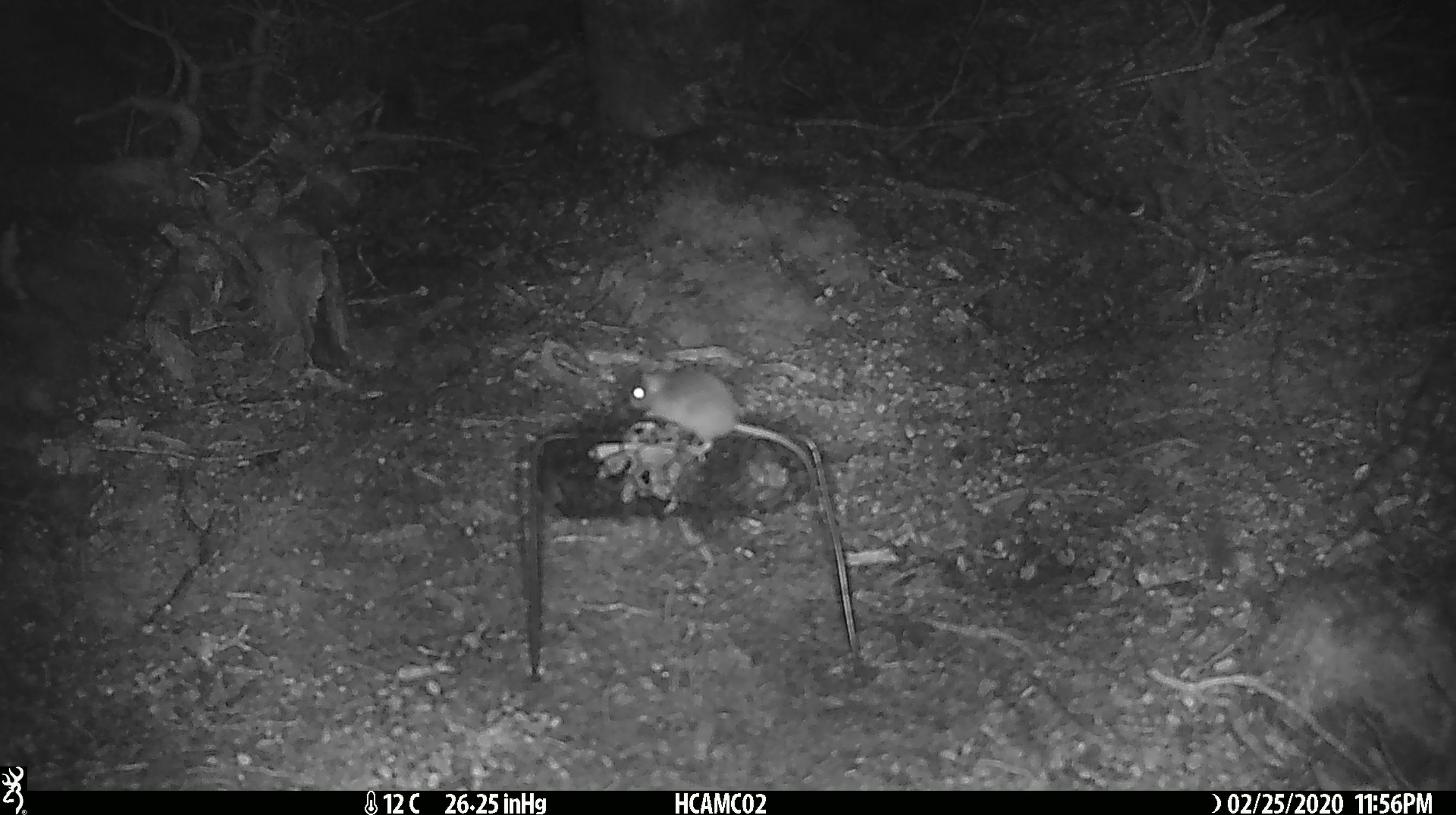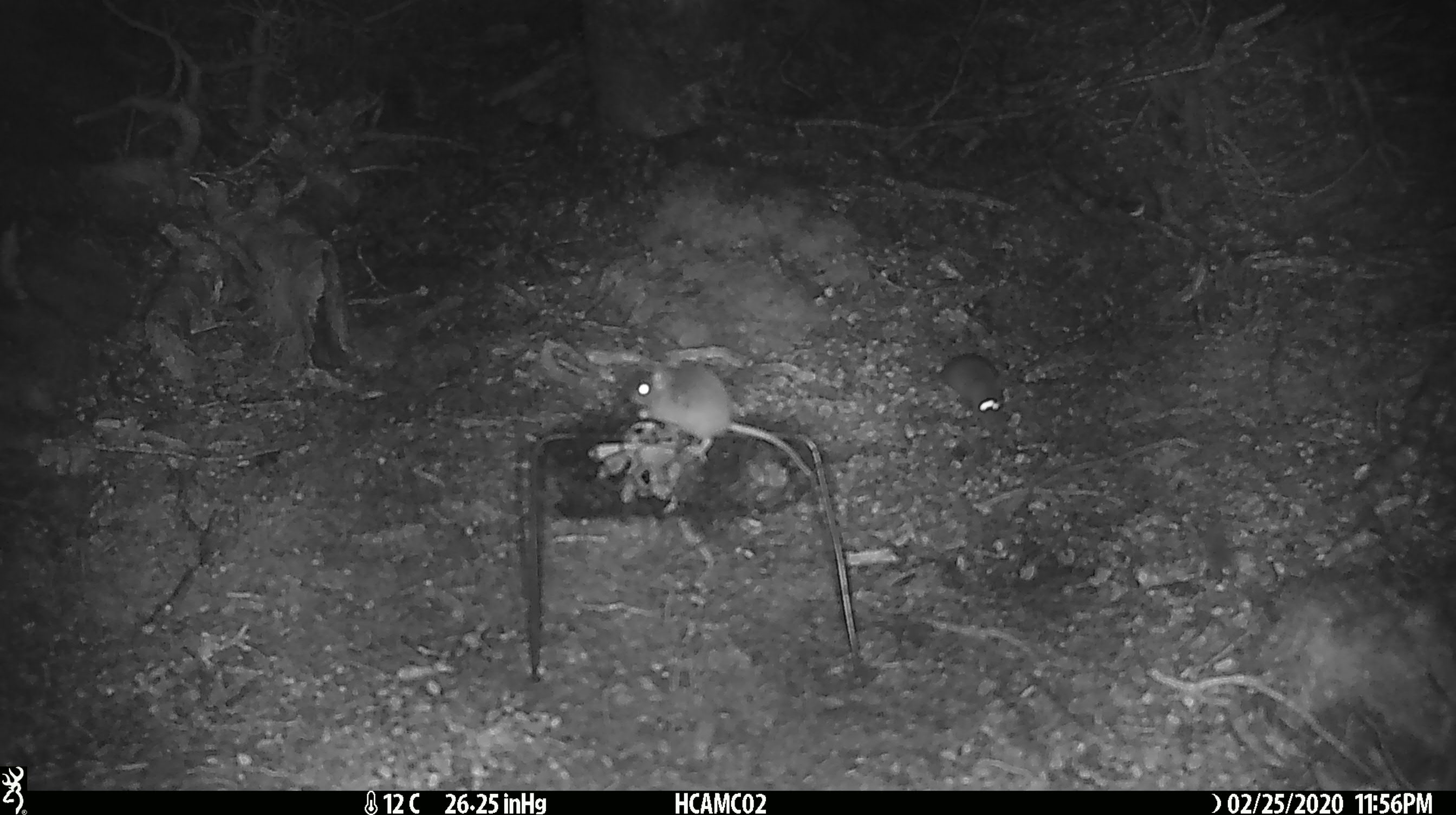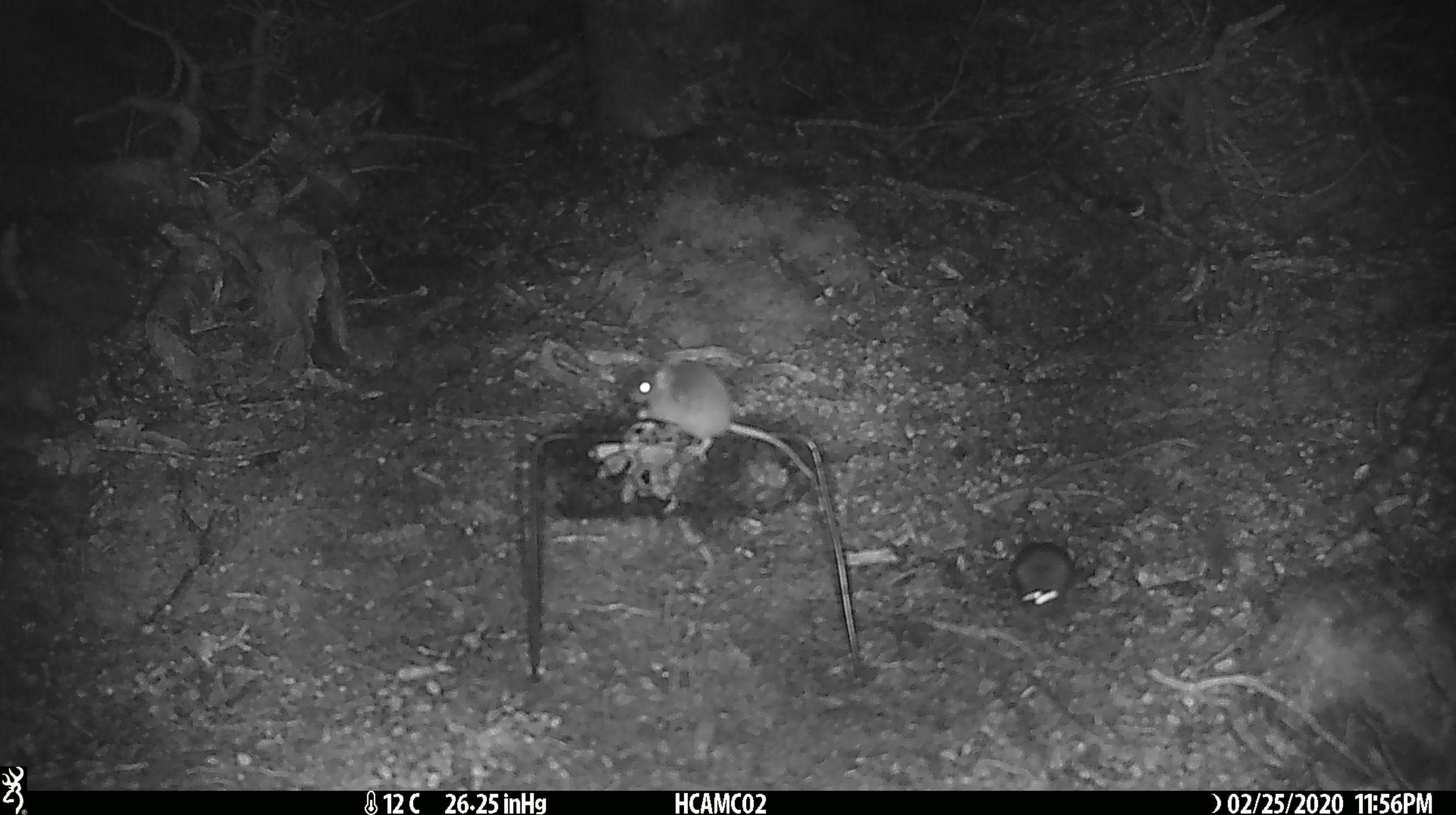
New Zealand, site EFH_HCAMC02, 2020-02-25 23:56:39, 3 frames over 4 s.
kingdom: Animalia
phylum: Chordata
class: Mammalia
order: Rodentia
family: Muridae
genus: Mus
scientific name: Mus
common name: mouse